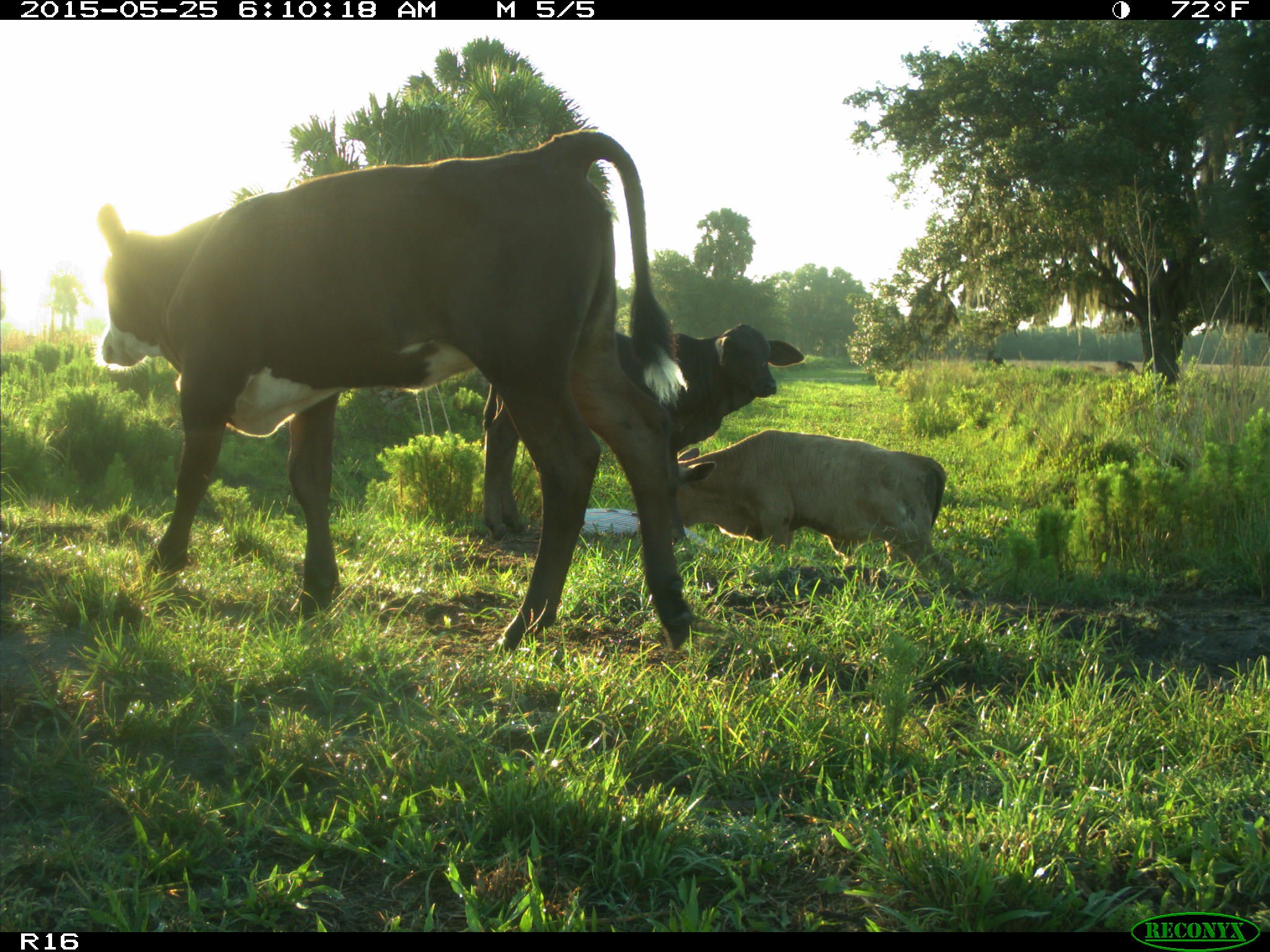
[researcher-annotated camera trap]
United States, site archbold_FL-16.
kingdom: Animalia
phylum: Chordata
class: Mammalia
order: Artiodactyla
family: Bovidae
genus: Bos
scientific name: Bos taurus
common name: domestic cow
Bos taurus (domestic cow).